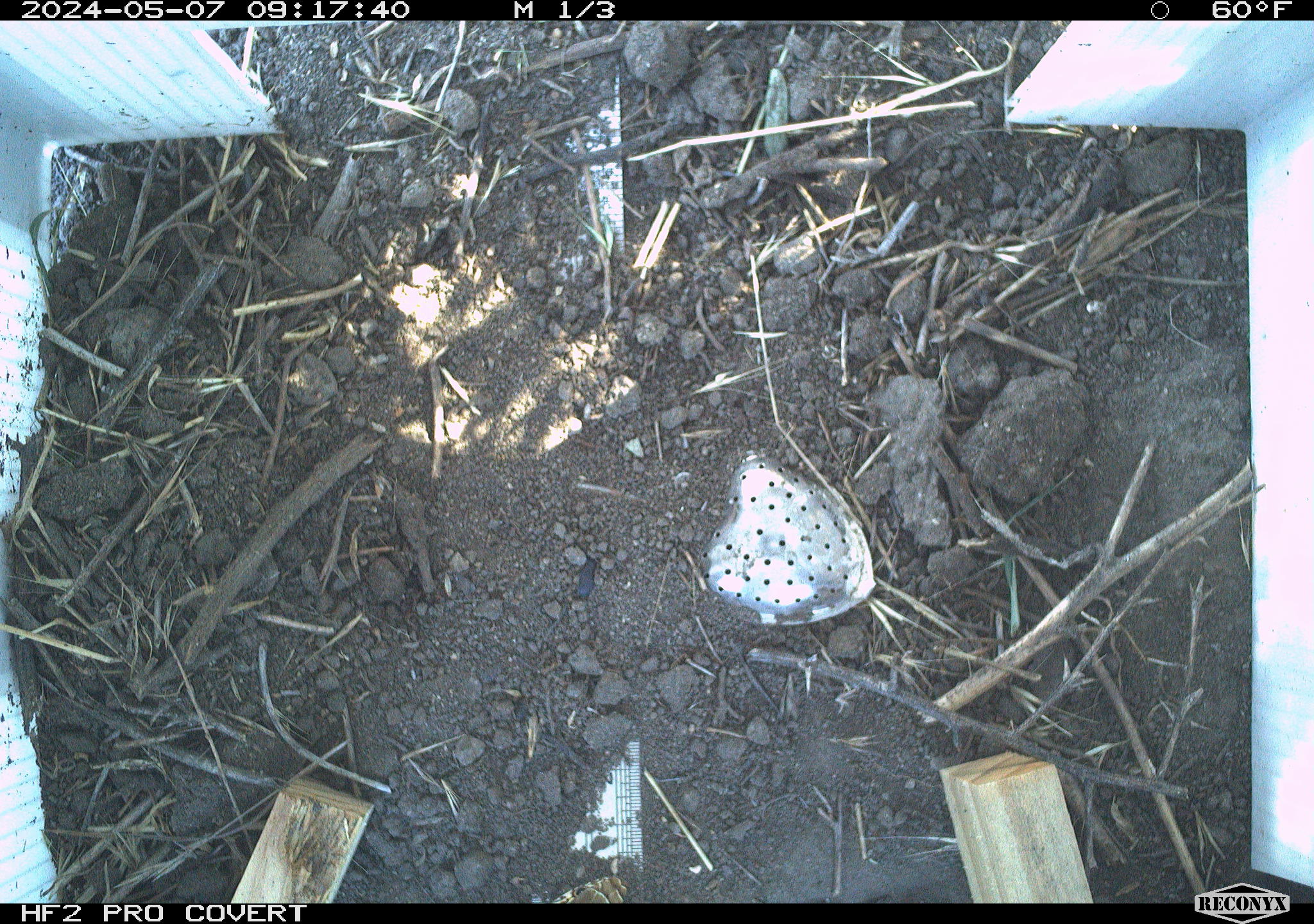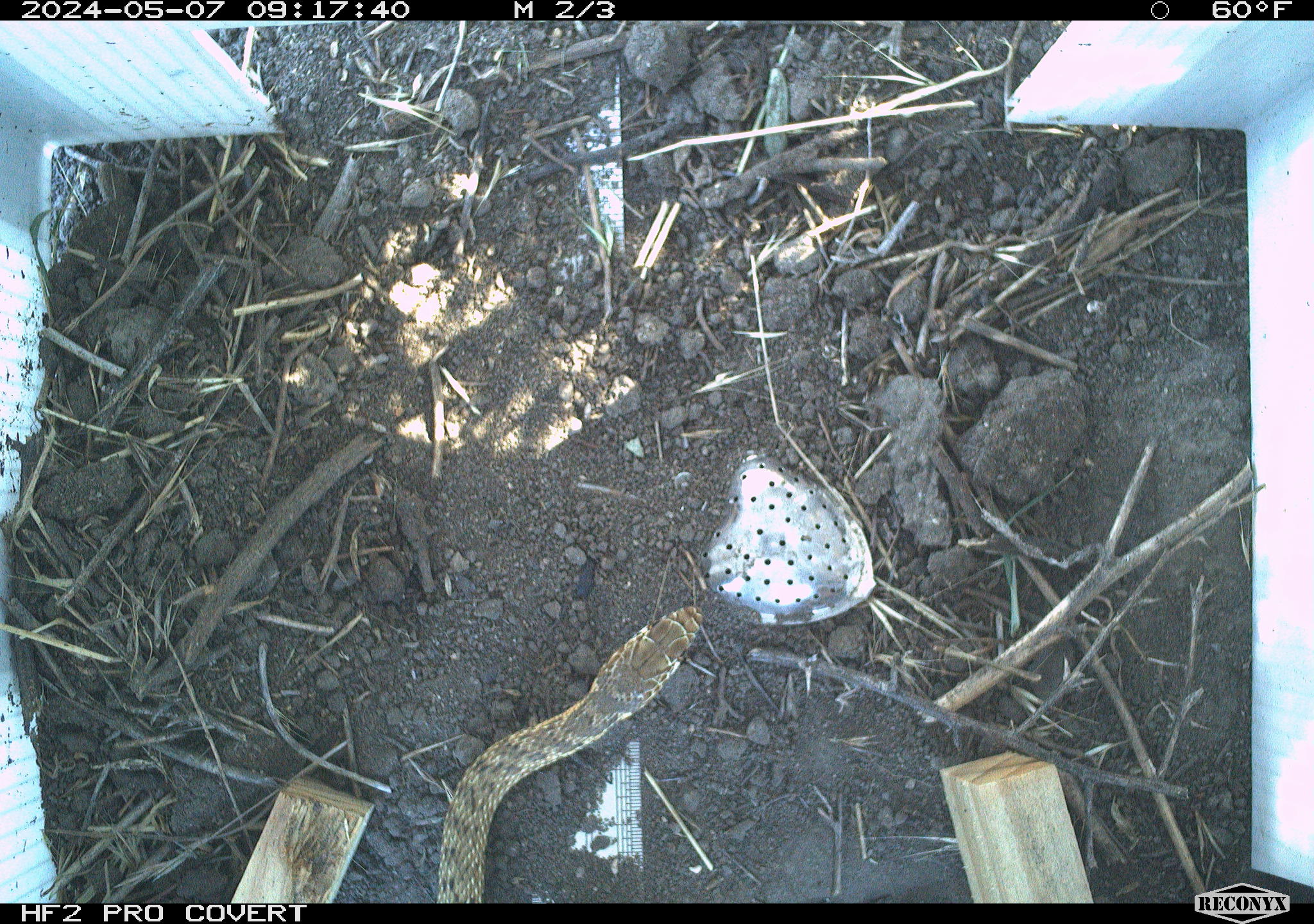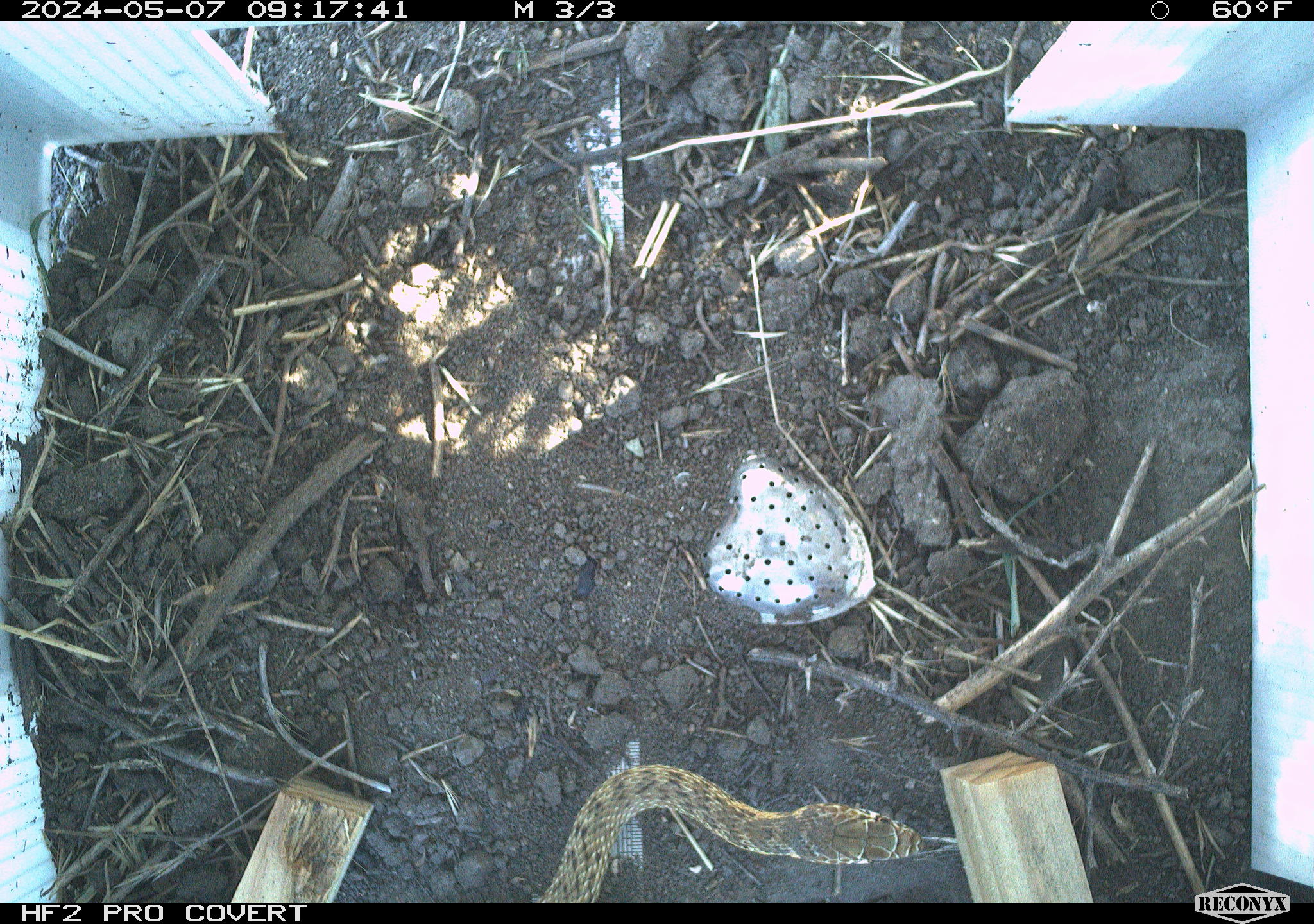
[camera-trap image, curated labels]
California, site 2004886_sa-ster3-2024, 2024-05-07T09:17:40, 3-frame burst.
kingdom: Animalia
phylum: Chordata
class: Reptilia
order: Squamata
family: Colubridae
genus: Masticophis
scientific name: Masticophis flagellum ruddocki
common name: san joaquin coachwhip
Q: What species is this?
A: San joaquin coachwhip (Masticophis flagellum ruddocki).